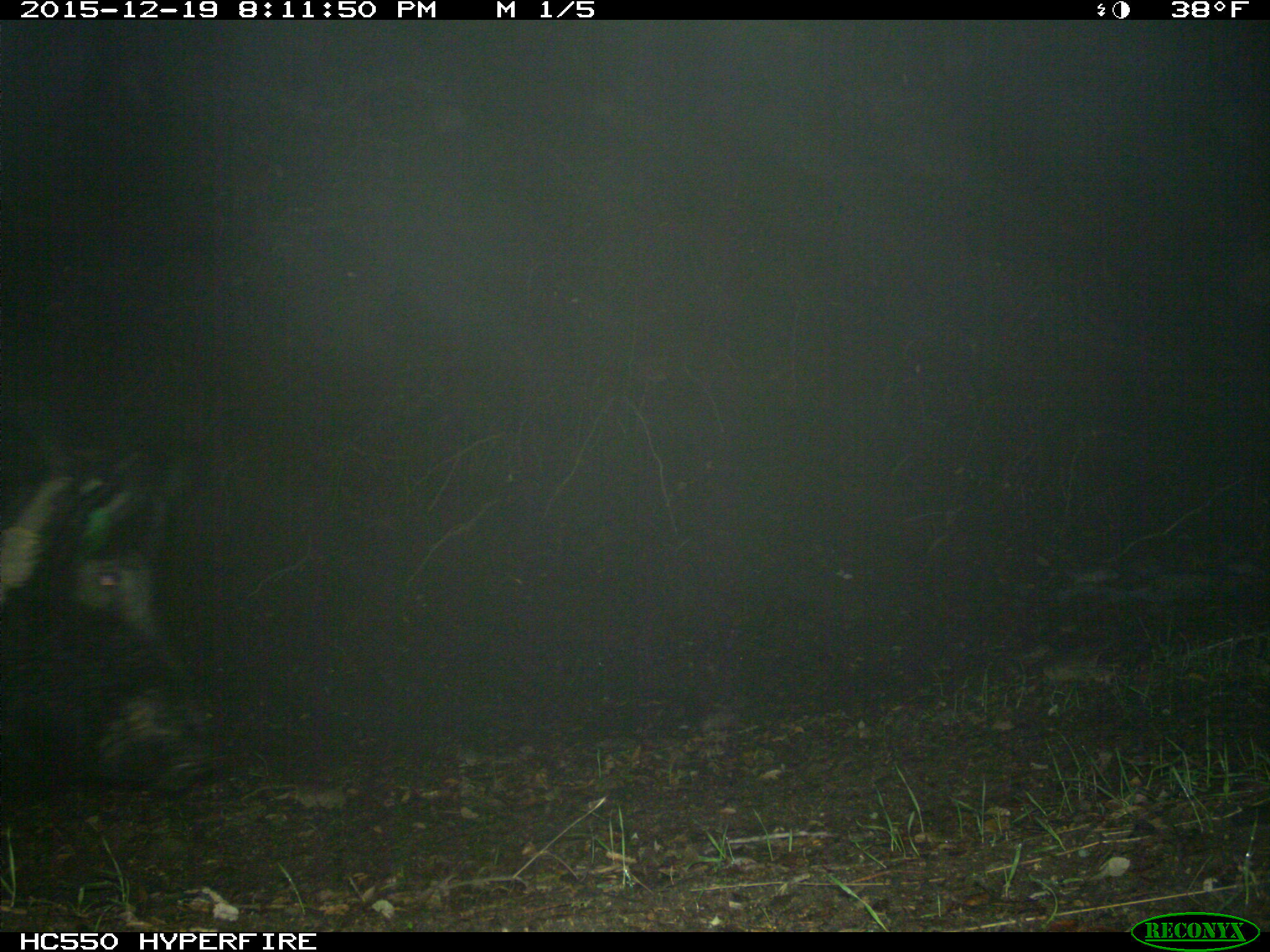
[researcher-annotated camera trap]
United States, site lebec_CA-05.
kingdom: Animalia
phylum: Chordata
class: Mammalia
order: Artiodactyla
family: Suidae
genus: Sus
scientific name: Sus scrofa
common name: wild boar